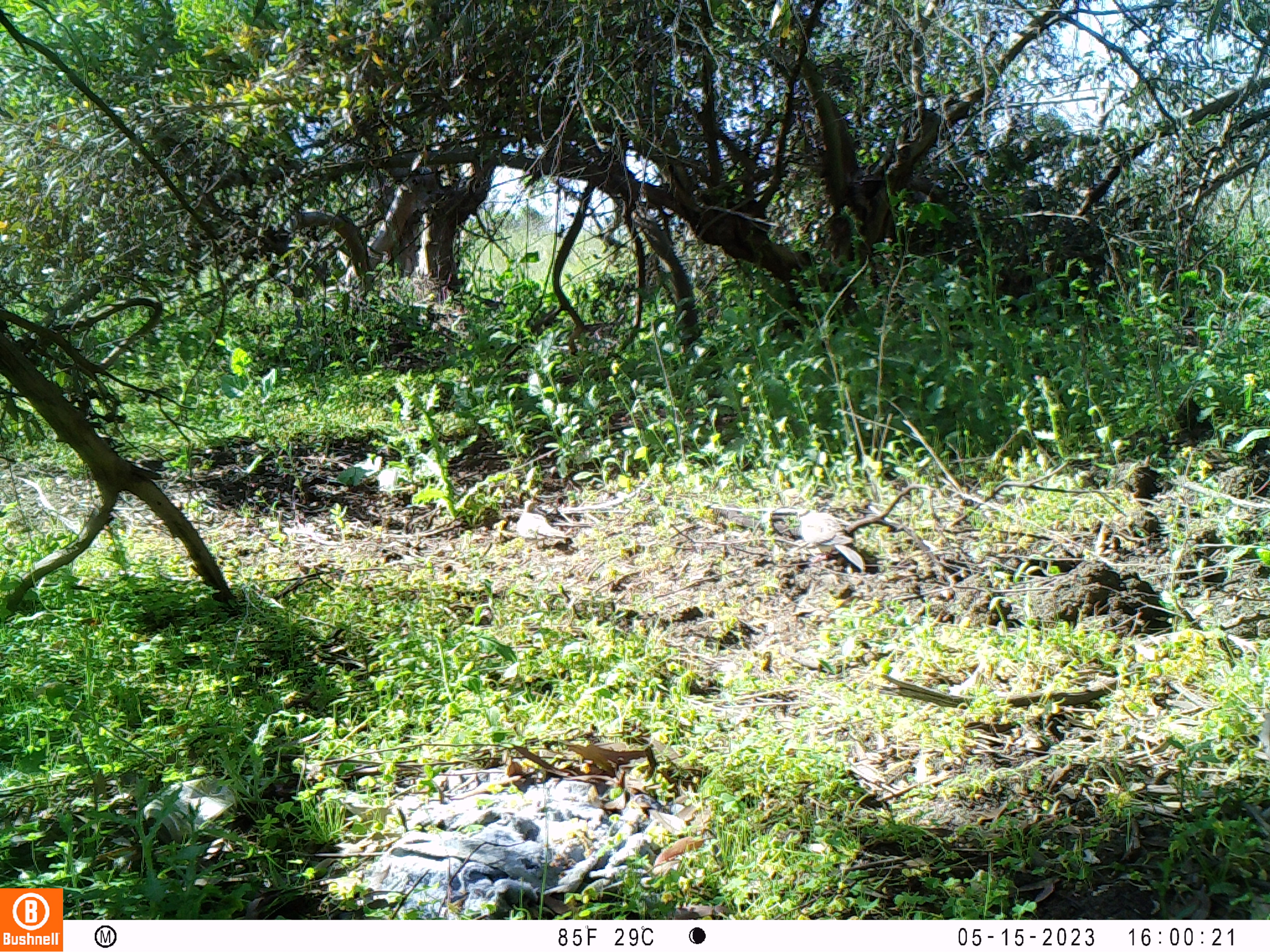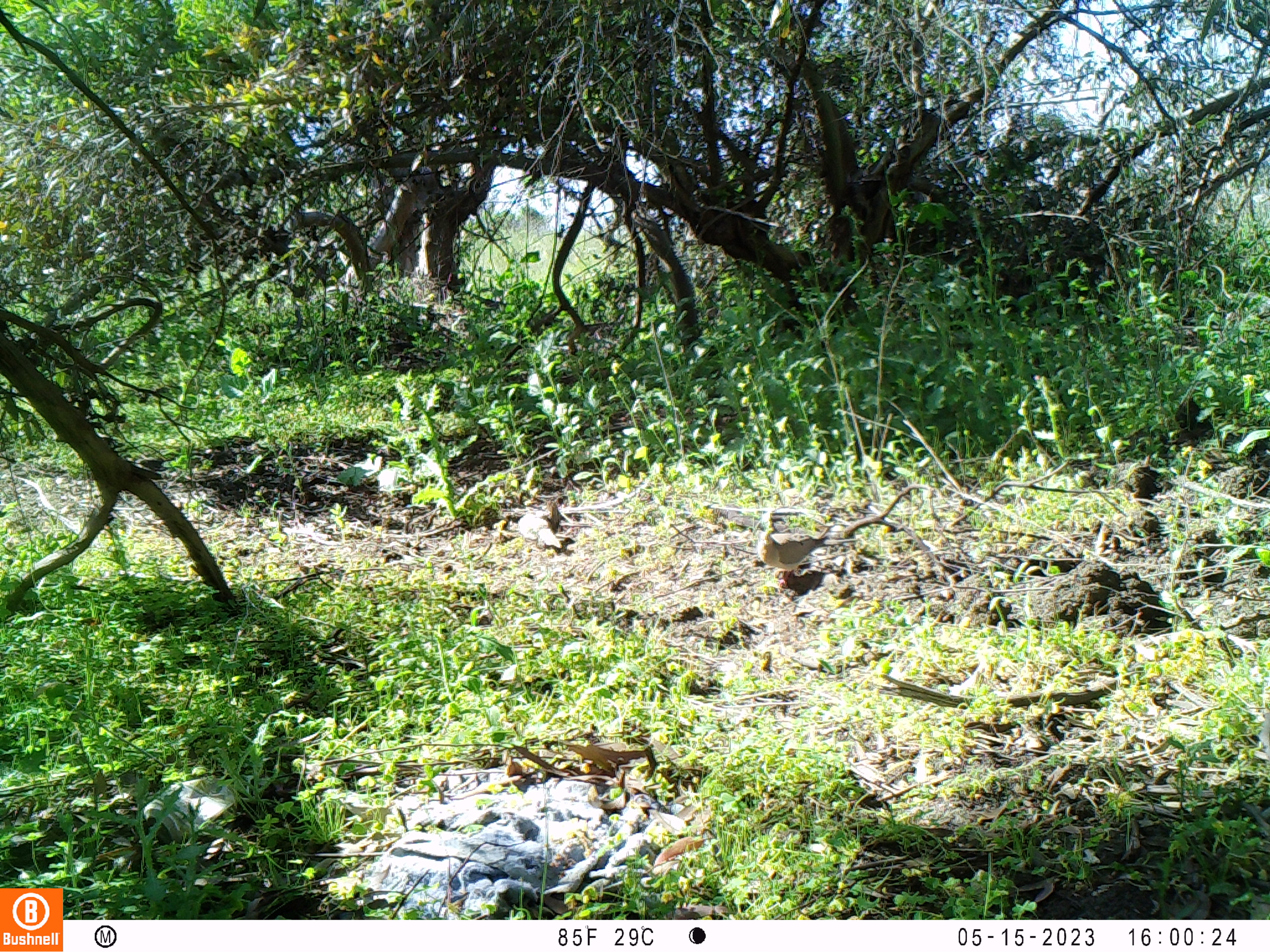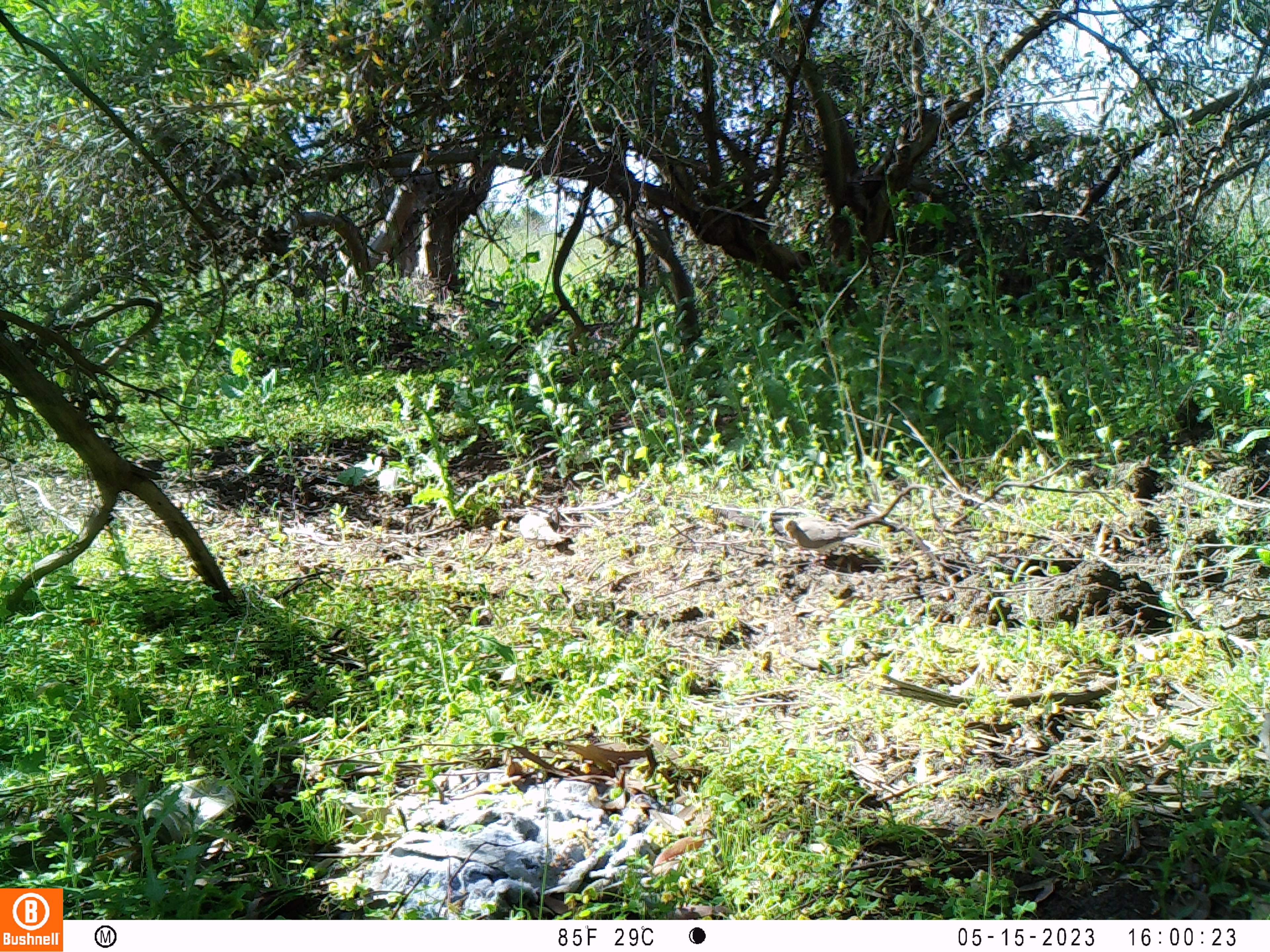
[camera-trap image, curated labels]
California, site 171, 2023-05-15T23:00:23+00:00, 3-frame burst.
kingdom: Animalia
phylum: Chordata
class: Aves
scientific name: Aves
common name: bird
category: unknown bird